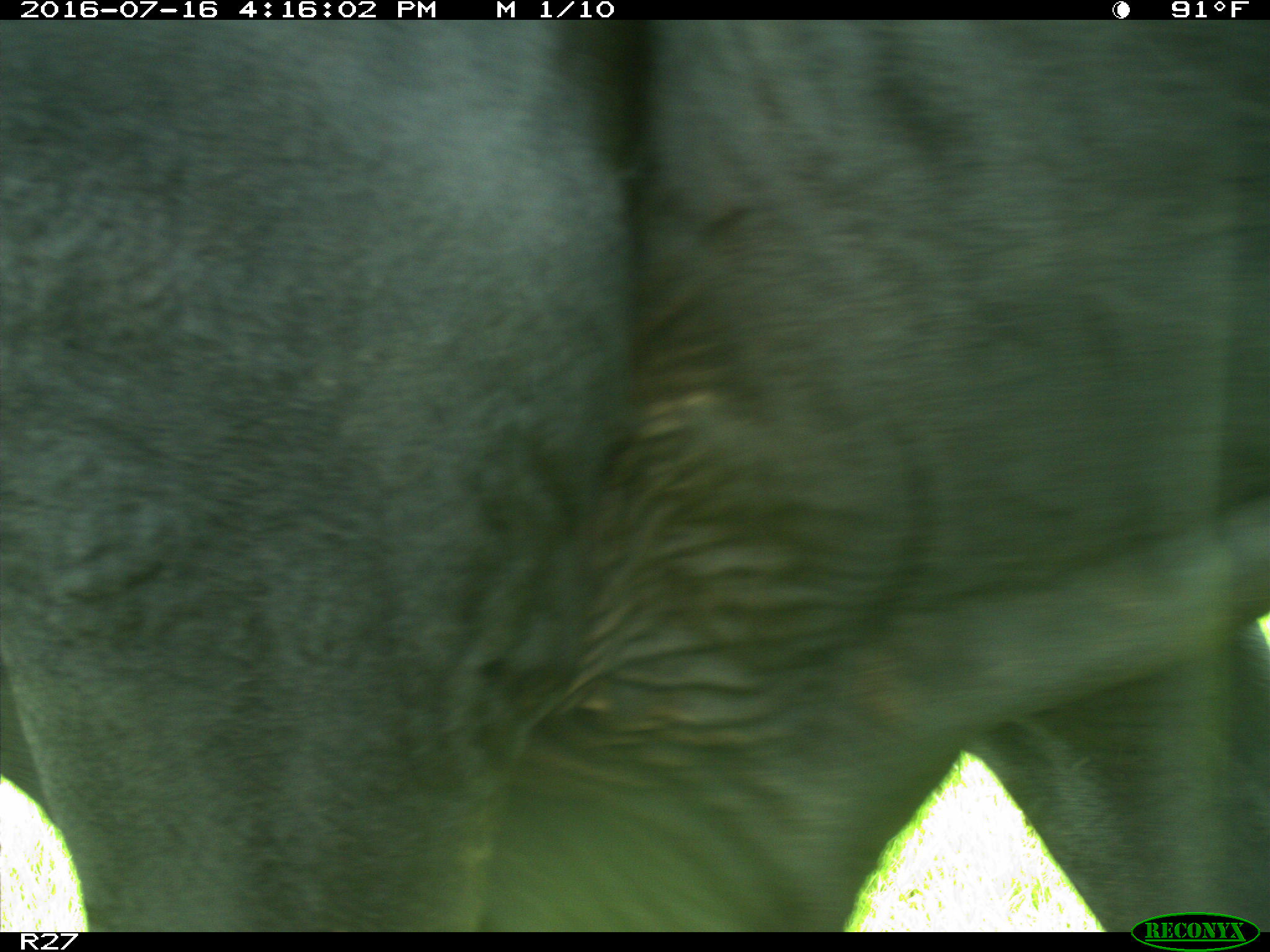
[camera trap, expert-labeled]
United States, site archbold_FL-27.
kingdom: Animalia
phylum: Chordata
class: Mammalia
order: Artiodactyla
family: Bovidae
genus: Bos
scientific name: Bos taurus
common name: domestic cow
Bos taurus (domestic cow).